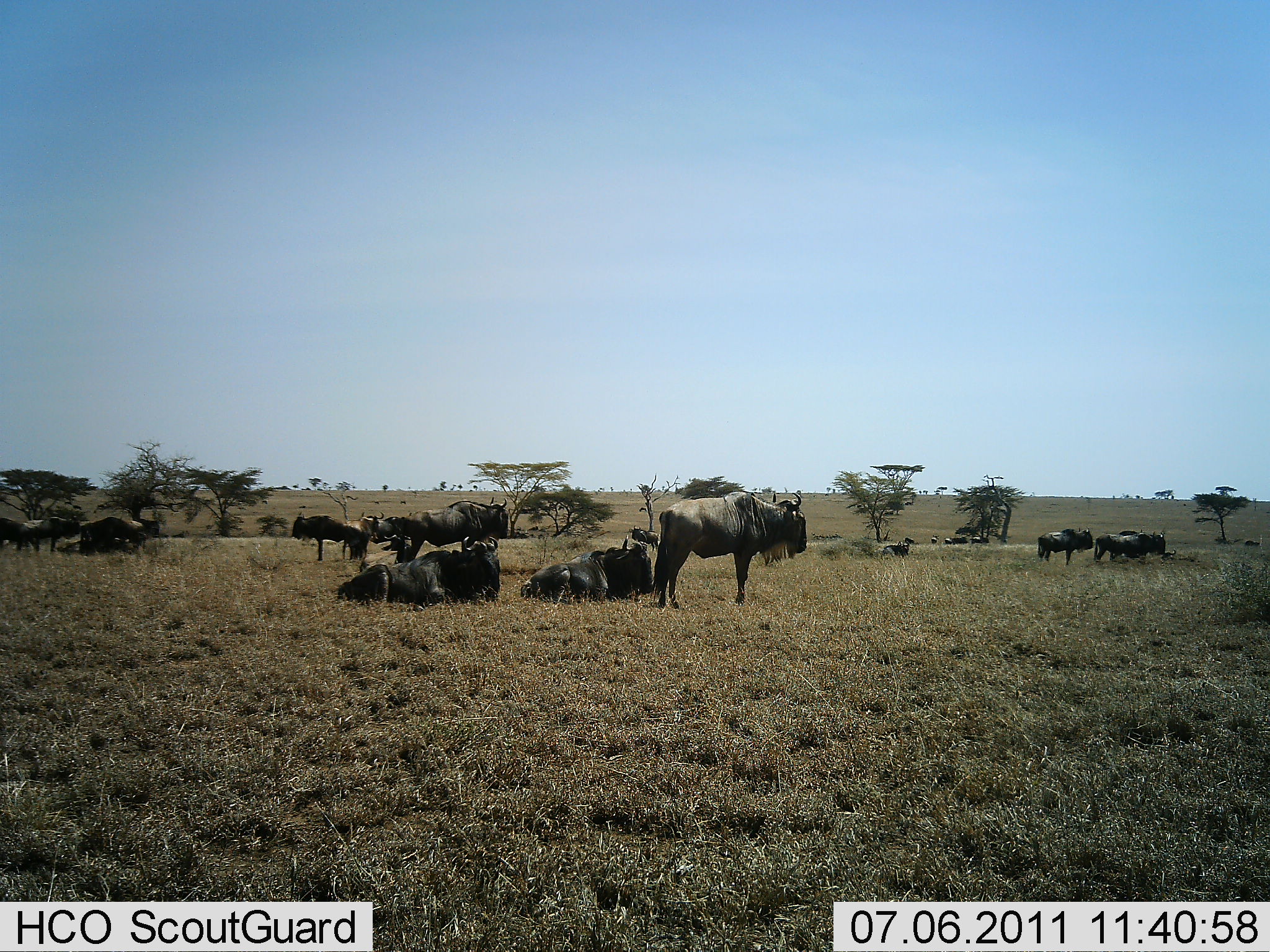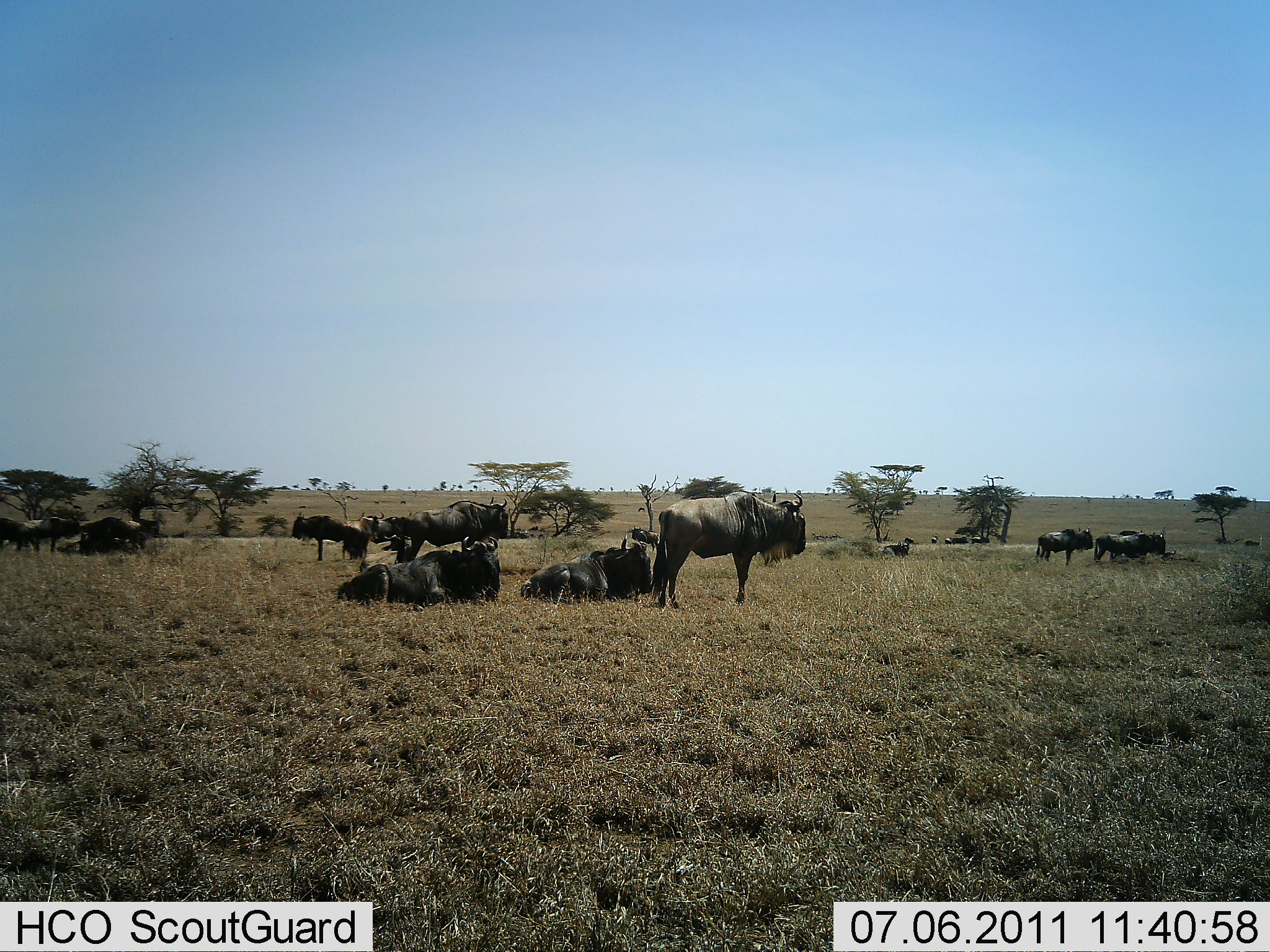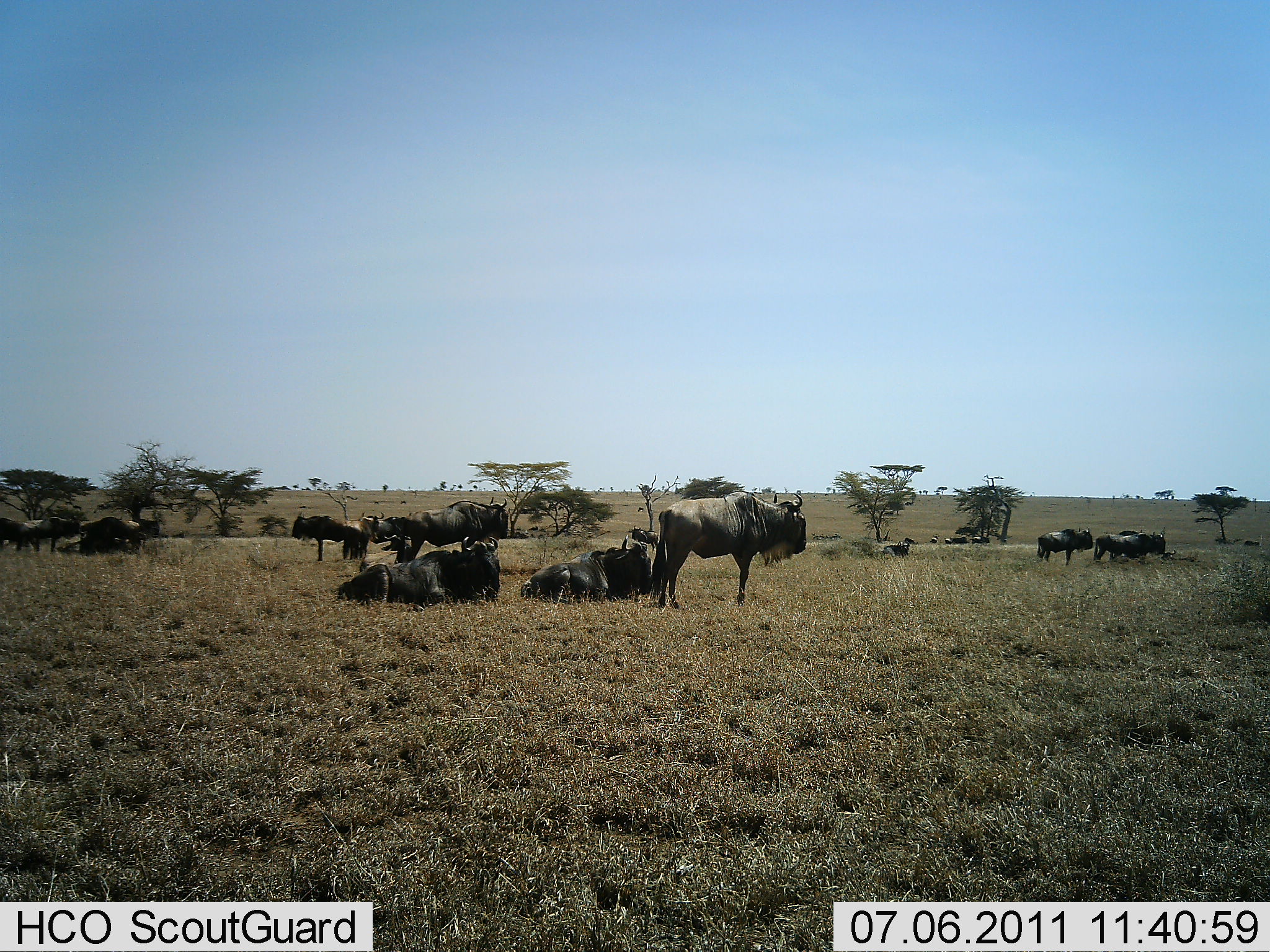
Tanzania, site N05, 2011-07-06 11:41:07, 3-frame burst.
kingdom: Animalia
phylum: Chordata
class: Mammalia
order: Artiodactyla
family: Bovidae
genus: Connochaetes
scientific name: Connochaetes taurinus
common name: blue wildebeest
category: wildebeest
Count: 11-50.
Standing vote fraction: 92%.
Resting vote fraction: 100%.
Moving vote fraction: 8%.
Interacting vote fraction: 8%.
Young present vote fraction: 0%.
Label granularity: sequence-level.